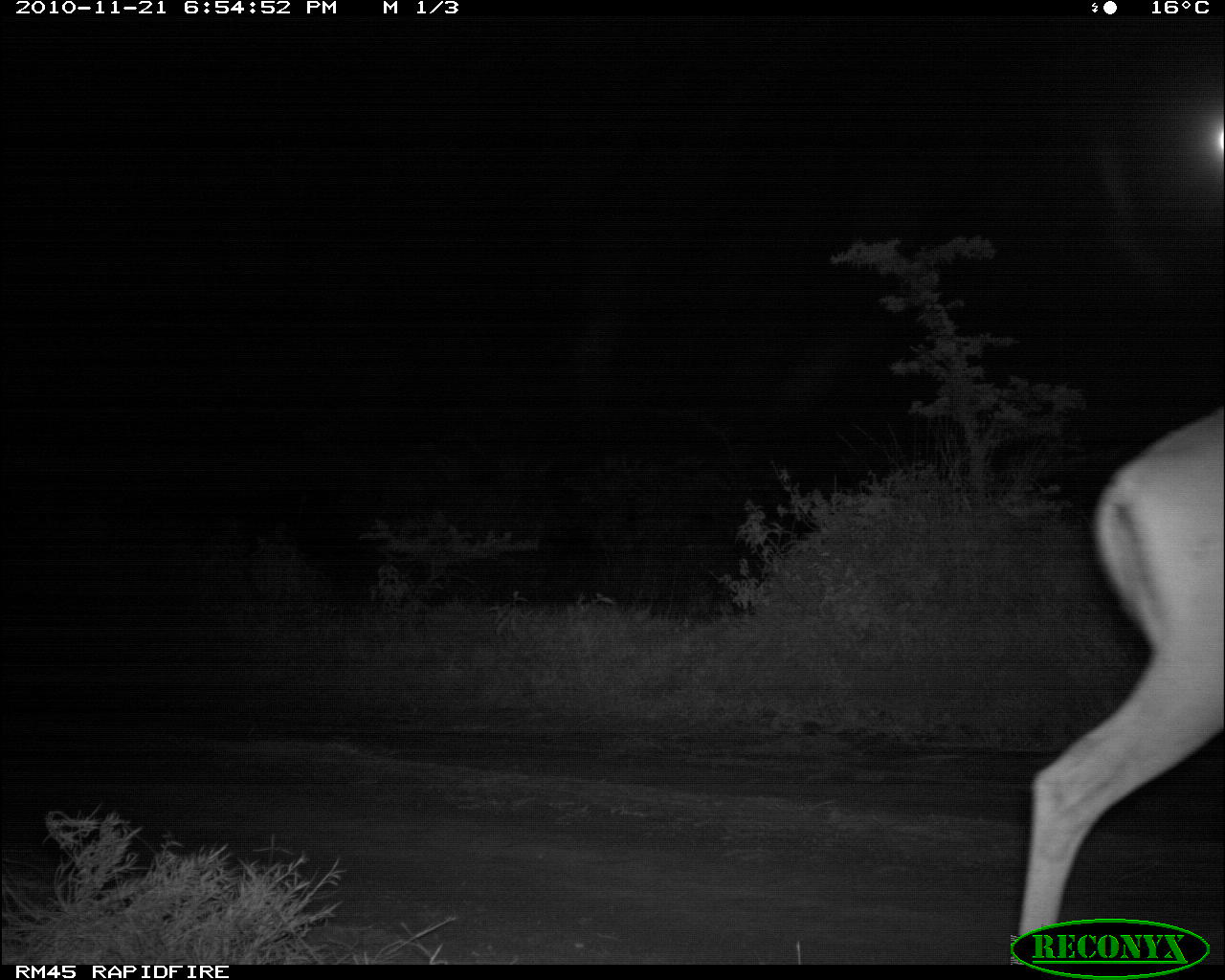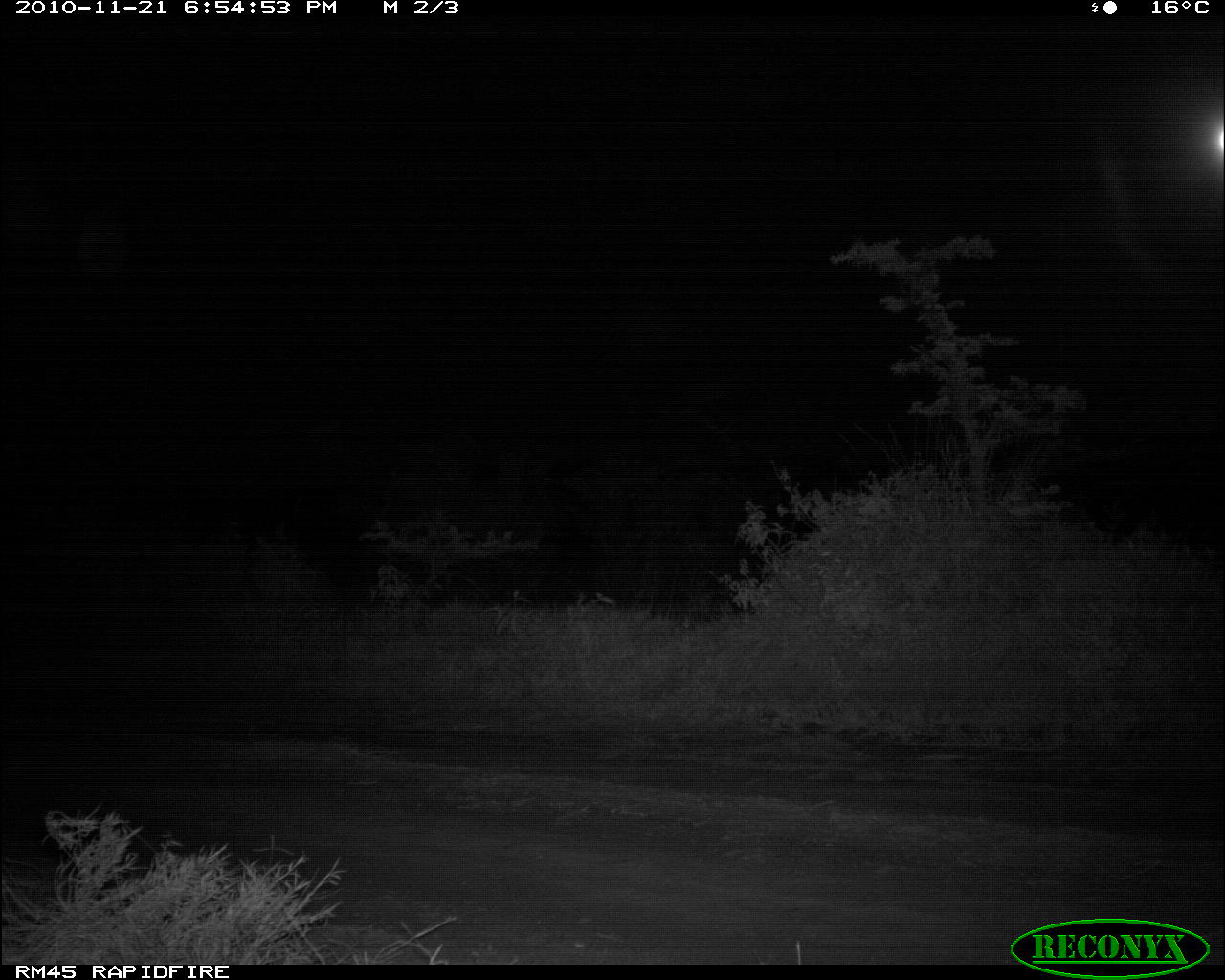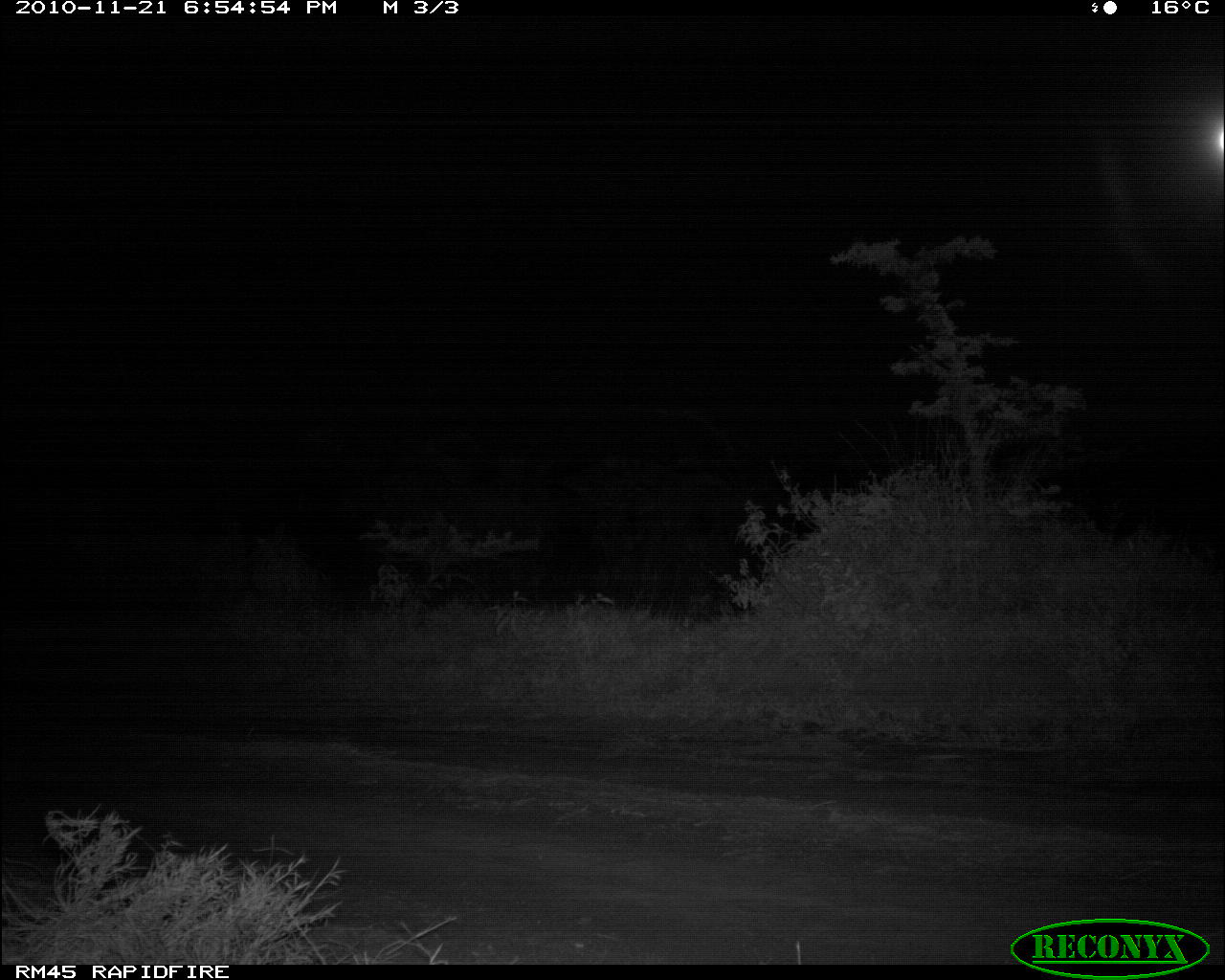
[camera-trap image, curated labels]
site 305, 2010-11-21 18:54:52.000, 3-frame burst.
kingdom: Animalia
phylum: Chordata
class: Mammalia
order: Artiodactyla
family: Bovidae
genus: Aepyceros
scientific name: Aepyceros melampus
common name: impala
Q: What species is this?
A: Aepyceros melampus (impala).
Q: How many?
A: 1.